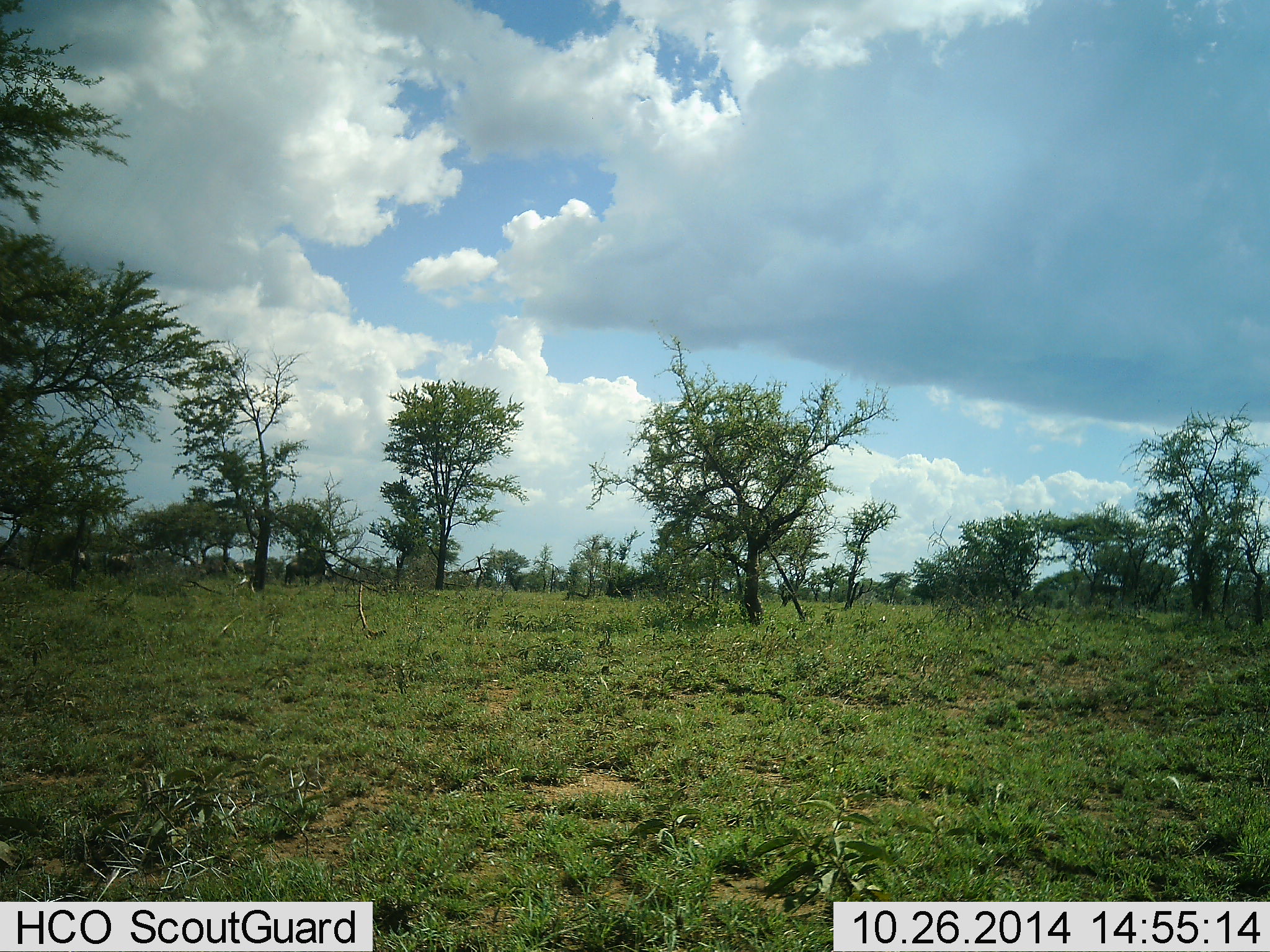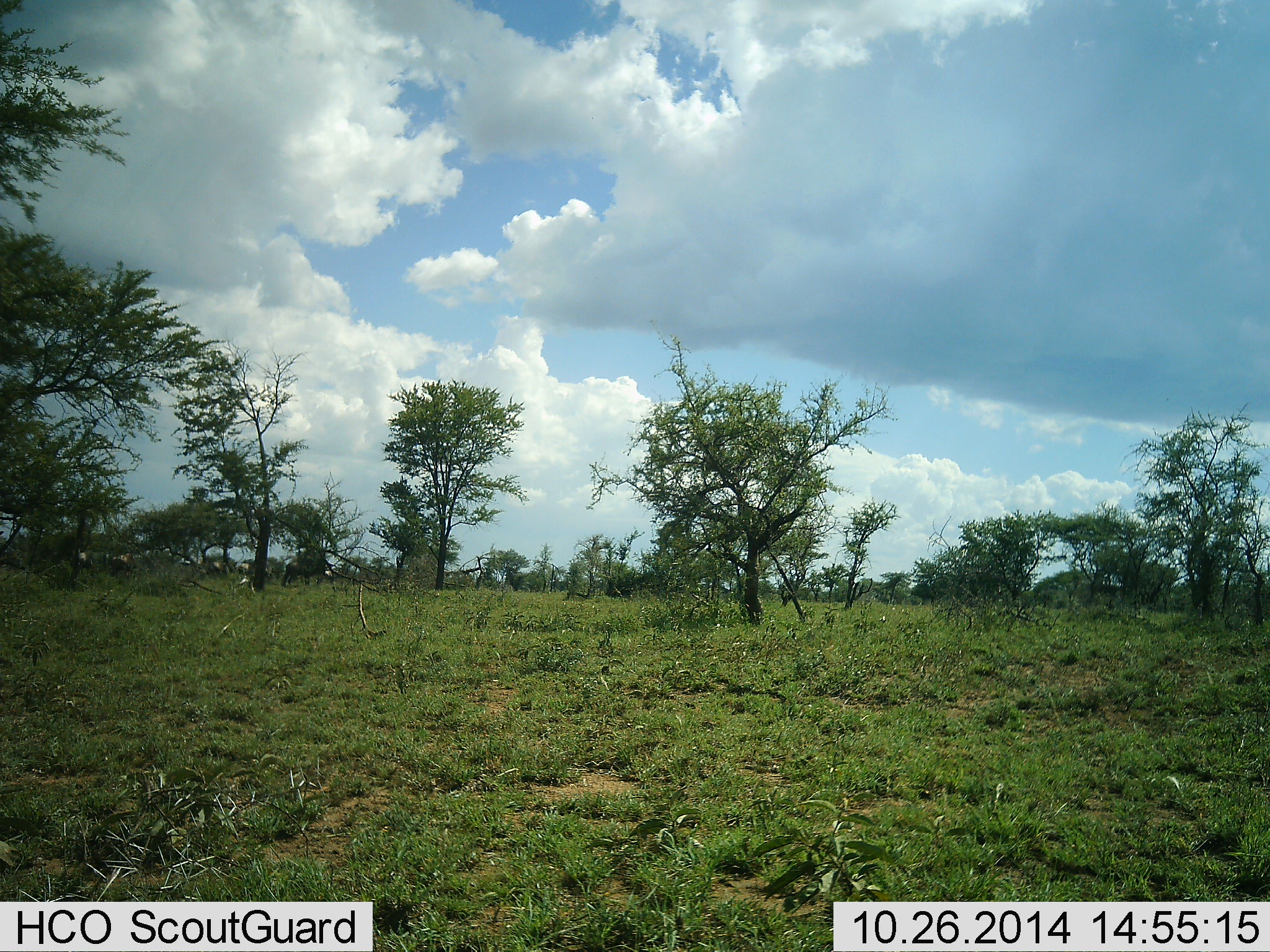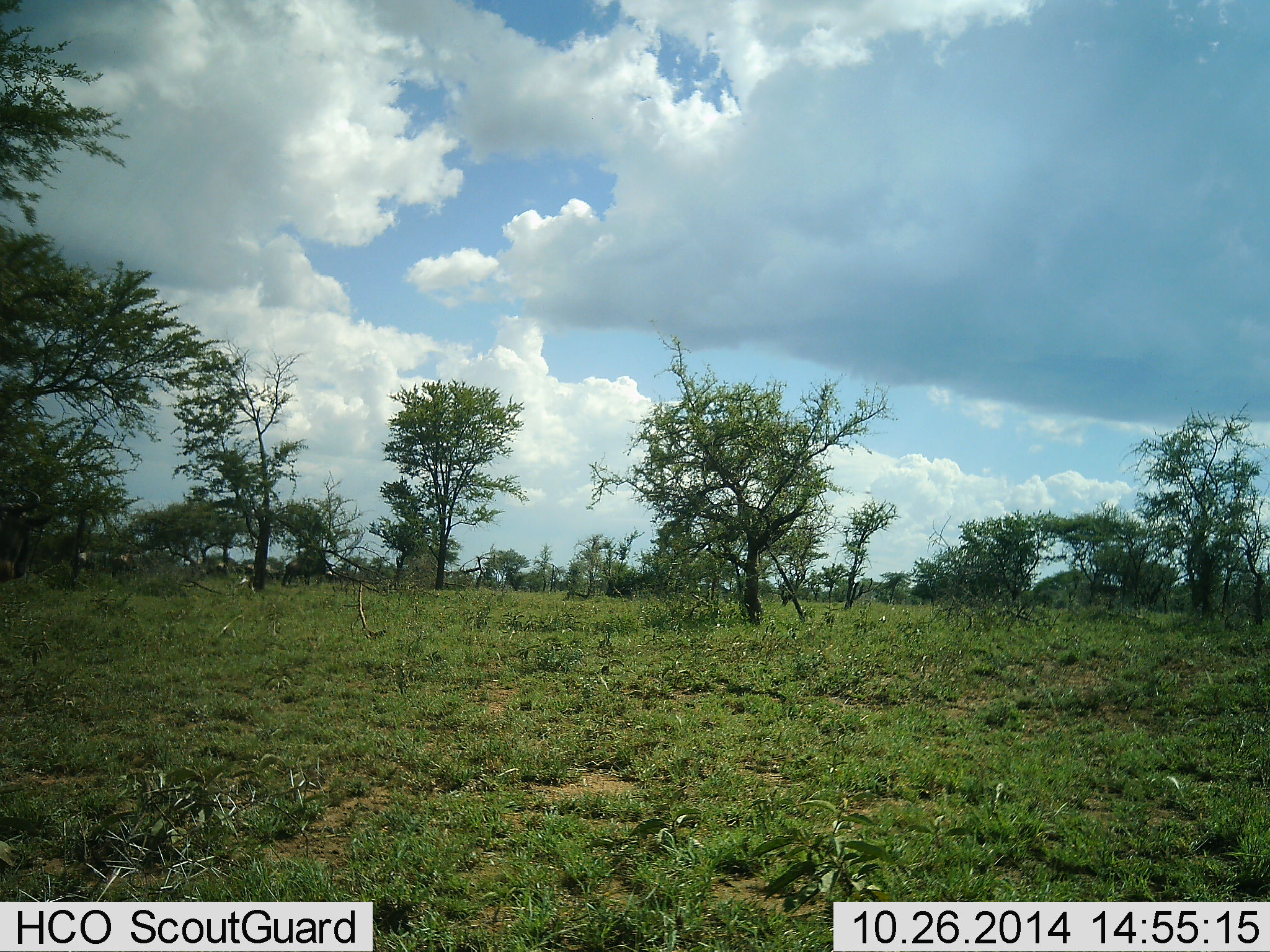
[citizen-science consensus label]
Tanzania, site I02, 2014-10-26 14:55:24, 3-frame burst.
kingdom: Animalia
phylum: Chordata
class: Mammalia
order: Artiodactyla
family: Bovidae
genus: Connochaetes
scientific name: Connochaetes taurinus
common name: blue wildebeest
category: wildebeest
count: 6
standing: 27%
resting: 0%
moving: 82%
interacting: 0%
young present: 0%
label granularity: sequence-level